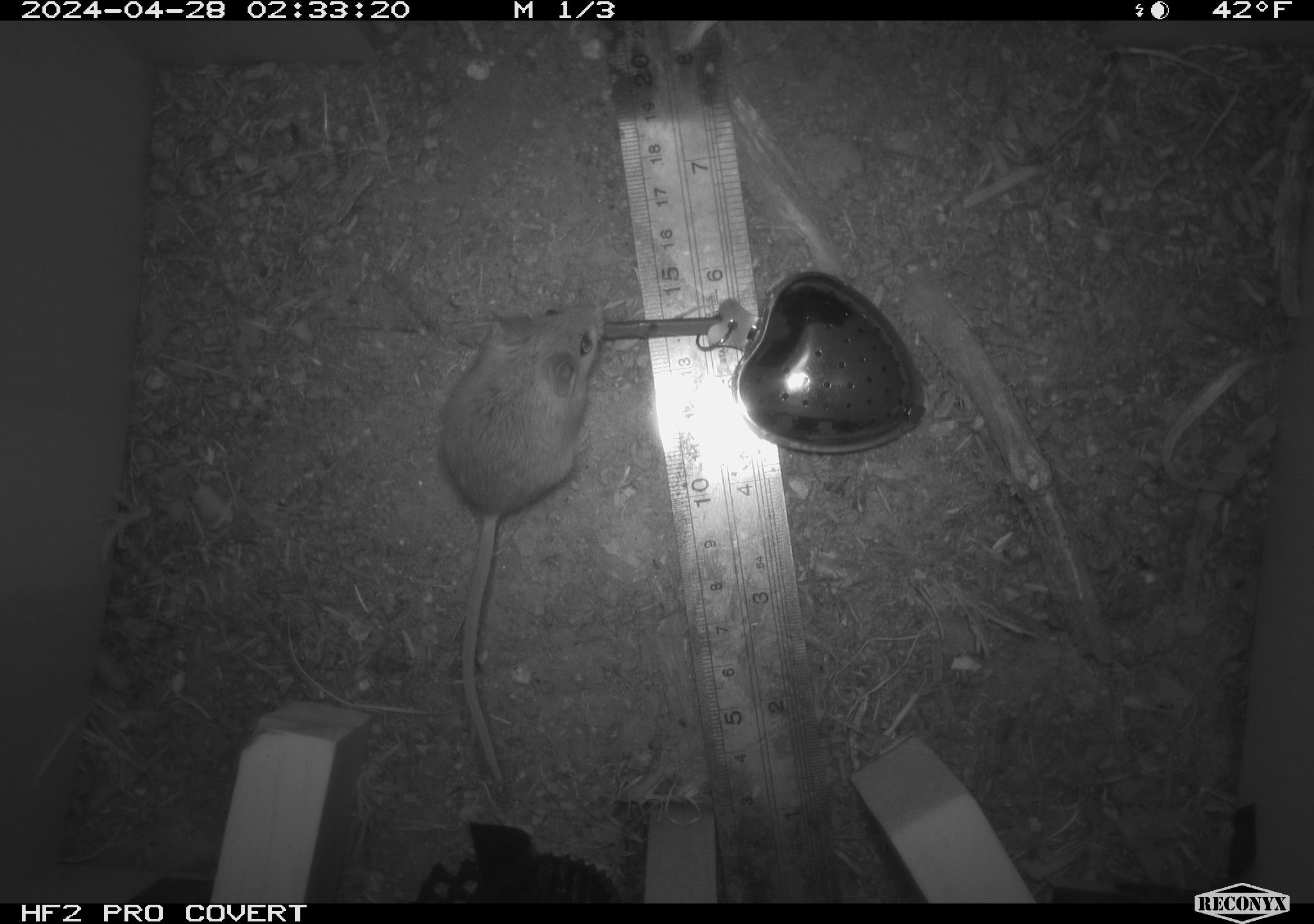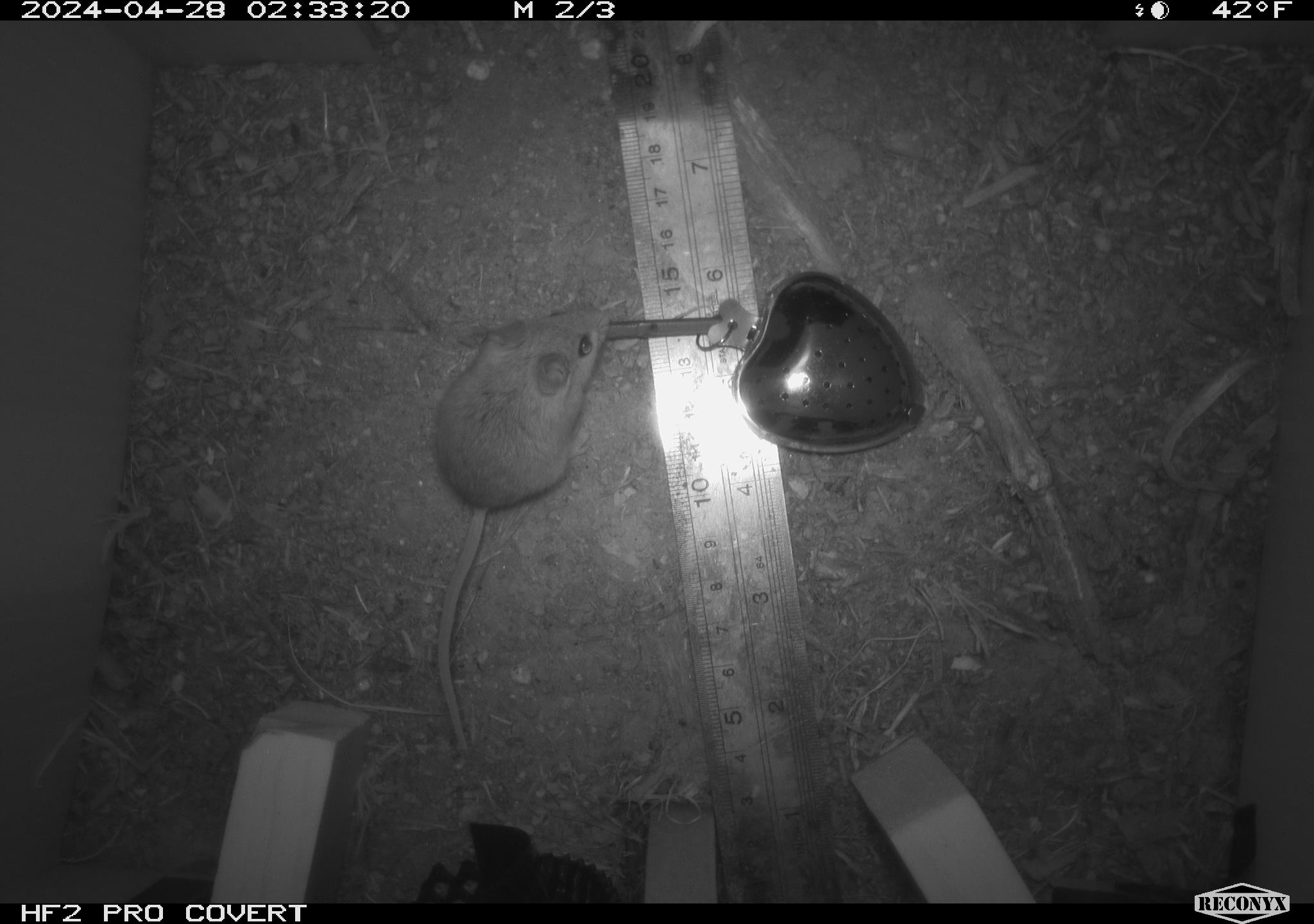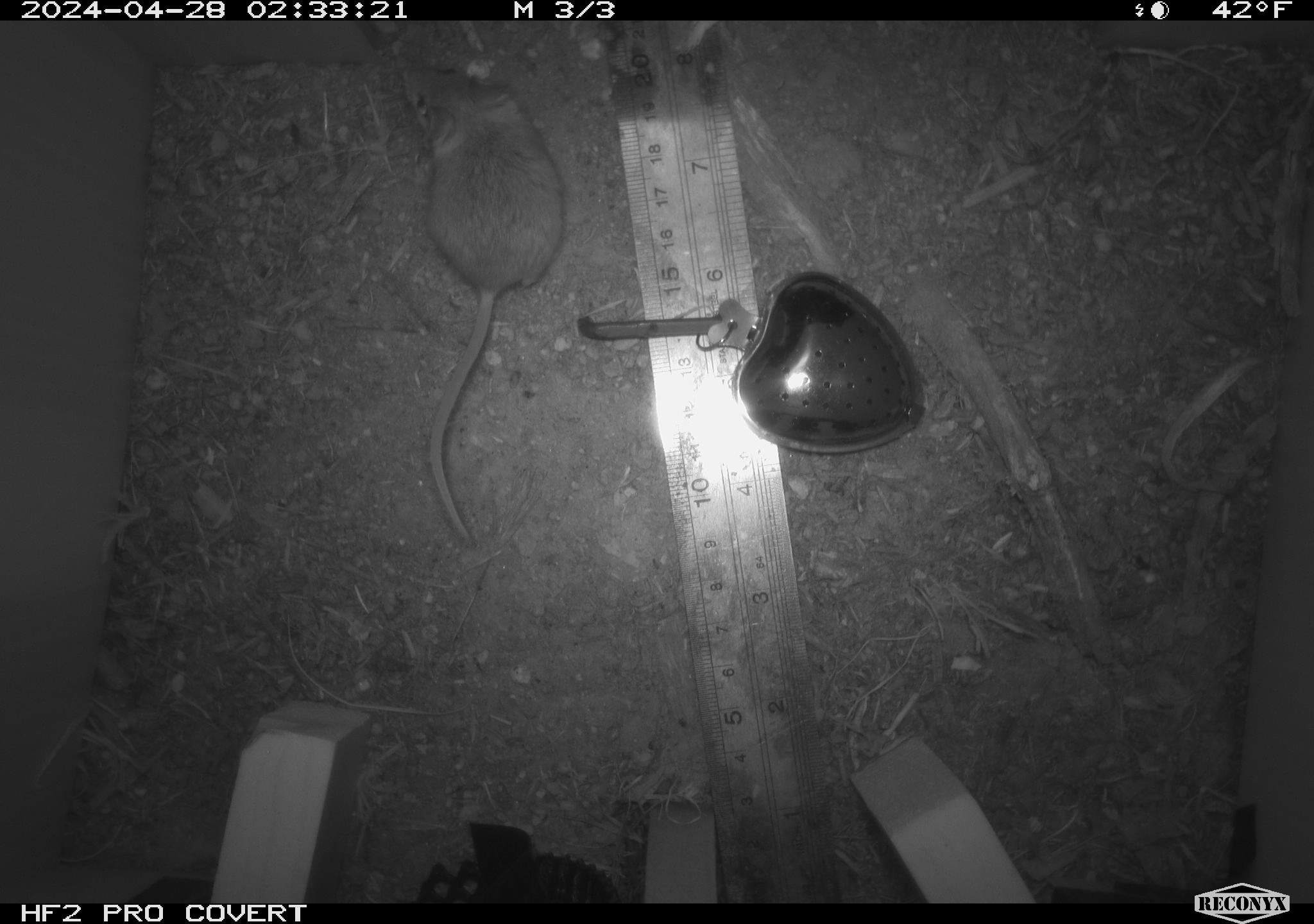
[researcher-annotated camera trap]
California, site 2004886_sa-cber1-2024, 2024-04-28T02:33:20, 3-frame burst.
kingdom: Animalia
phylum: Chordata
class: Mammalia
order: Rodentia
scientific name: Rodentia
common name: mouse species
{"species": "mouse species (Rodentia)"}